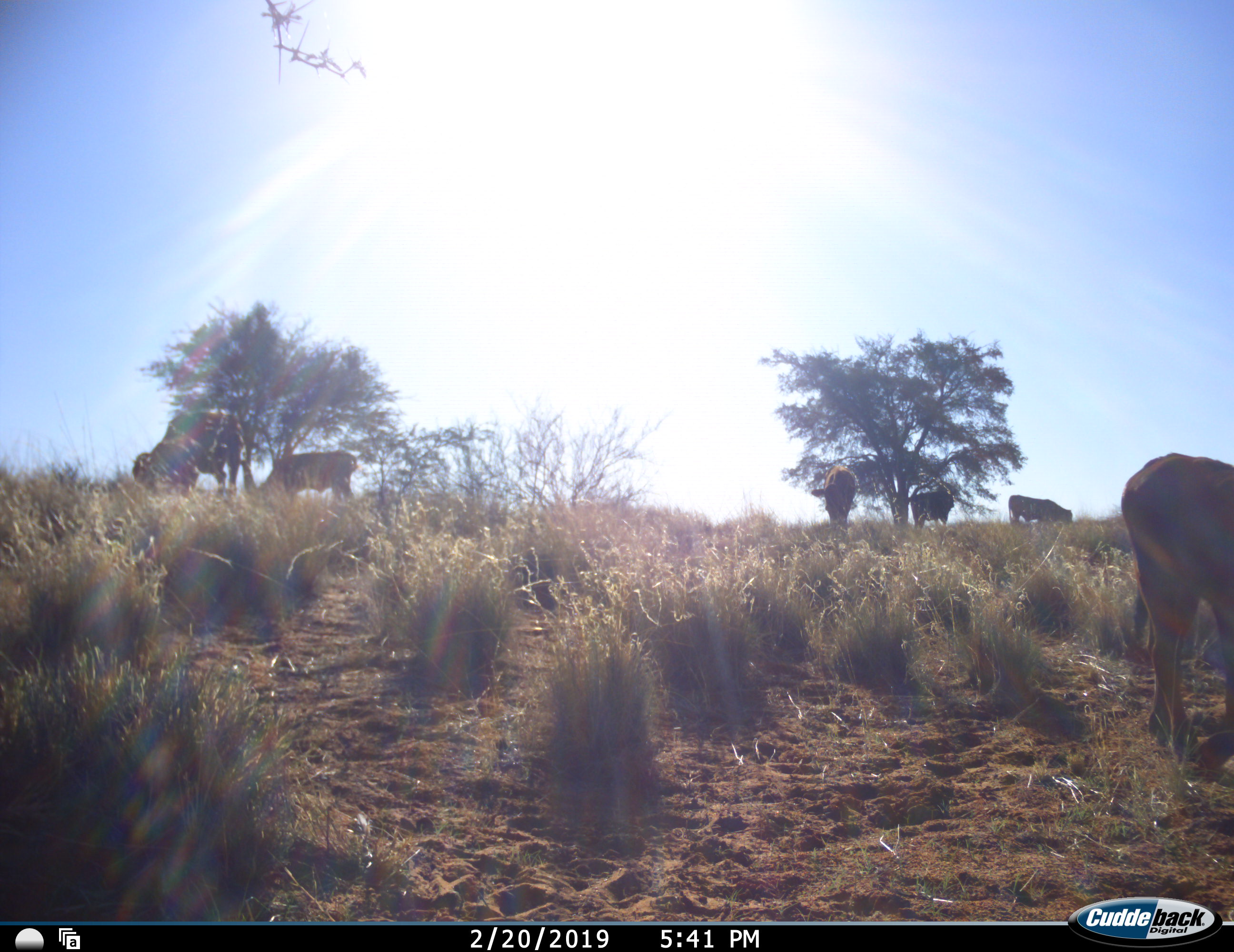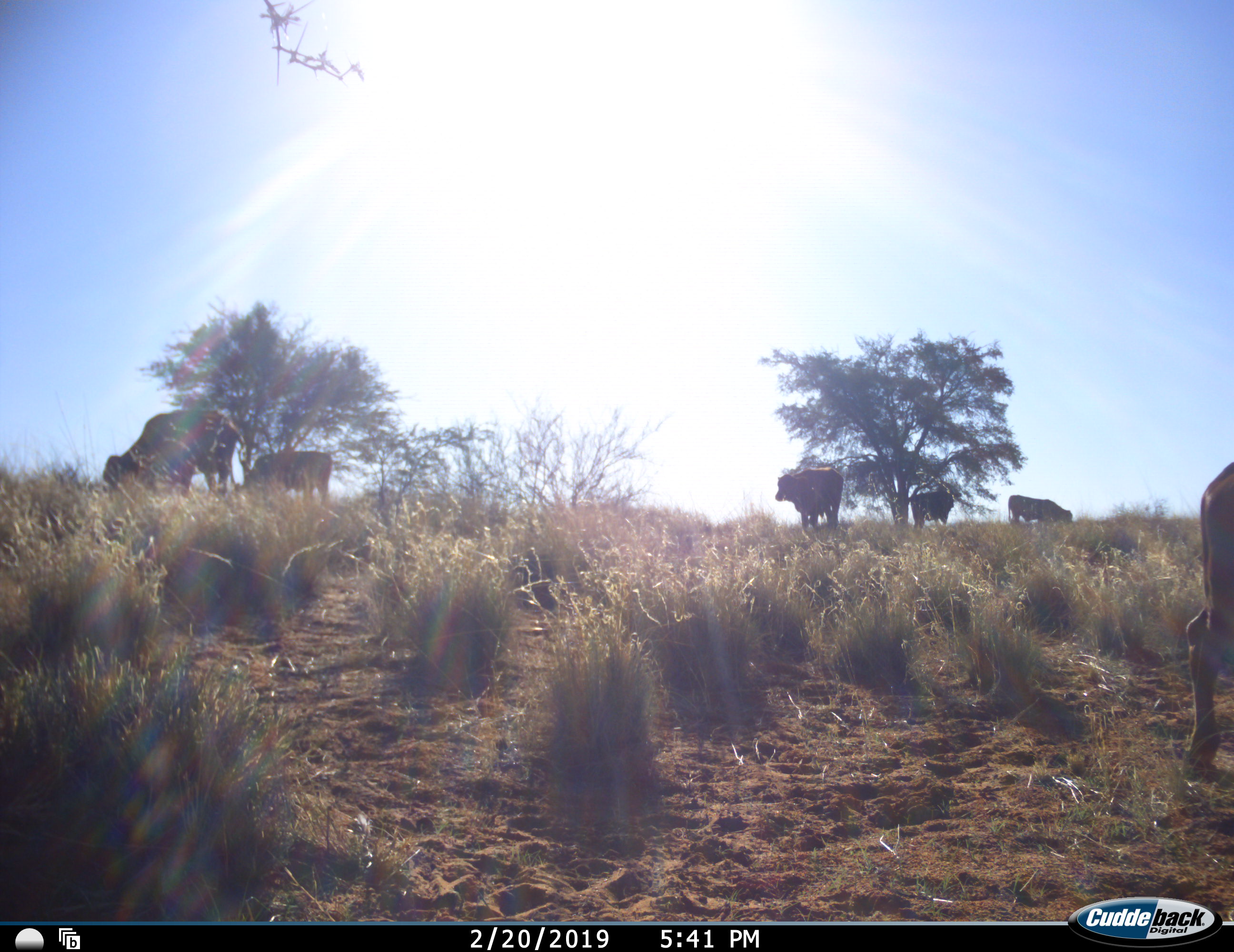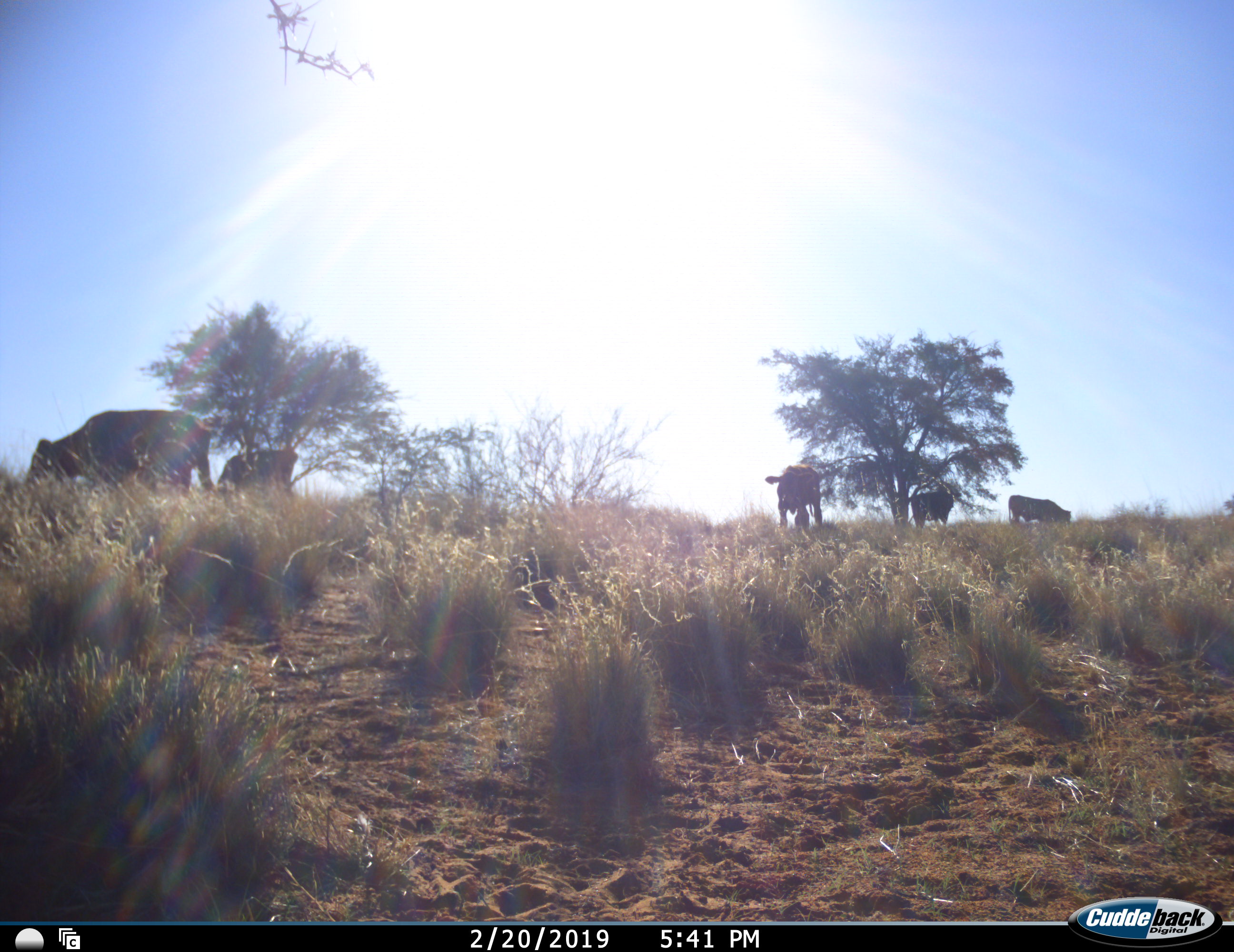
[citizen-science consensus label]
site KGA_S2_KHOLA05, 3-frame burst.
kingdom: Animalia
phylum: Chordata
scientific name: Vertebrata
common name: domestic animal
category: domesticanimal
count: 6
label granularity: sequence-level